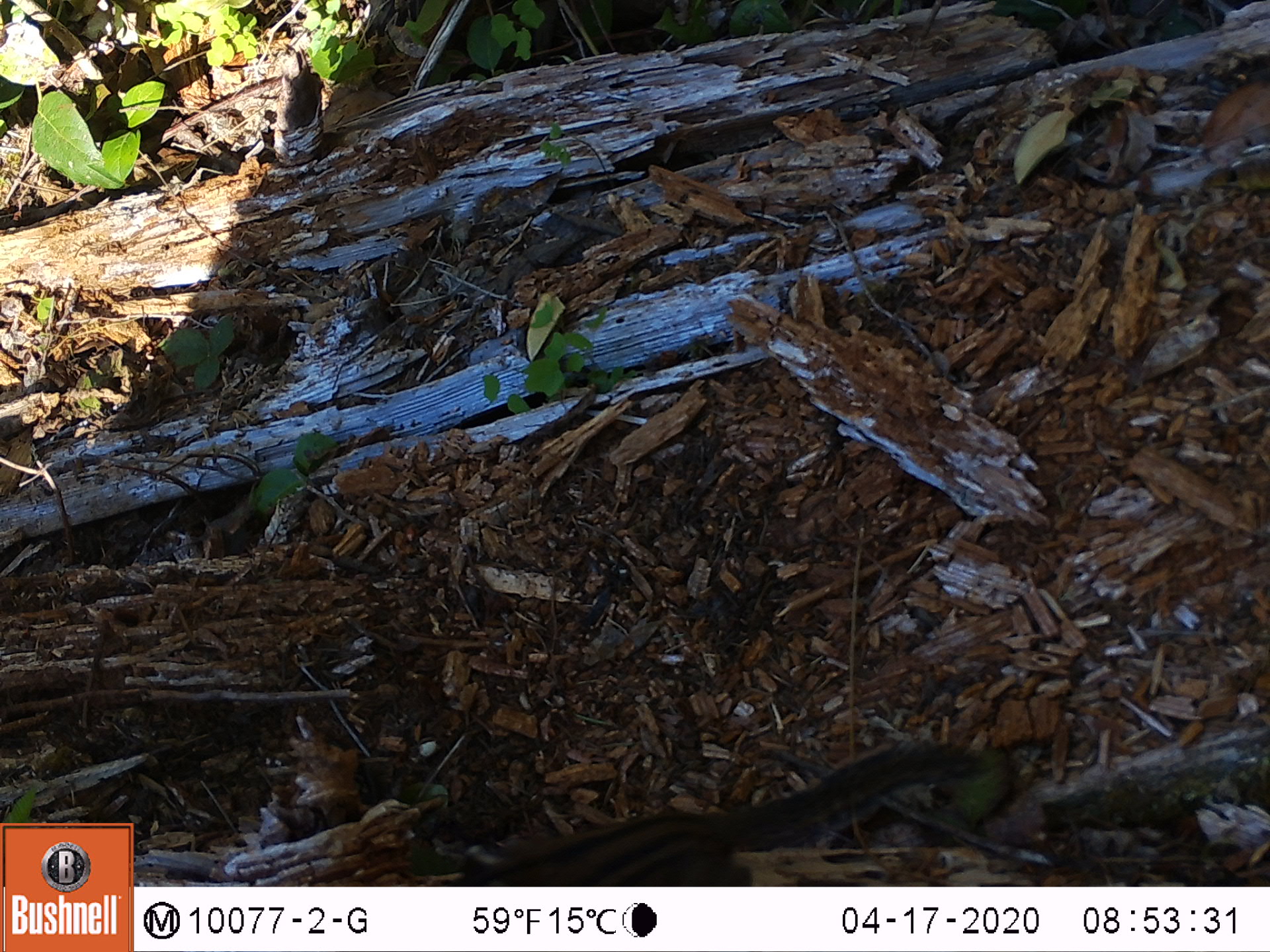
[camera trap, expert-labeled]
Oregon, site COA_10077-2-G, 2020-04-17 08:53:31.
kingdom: Animalia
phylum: Chordata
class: Mammalia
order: Rodentia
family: Sciuridae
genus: Neotamias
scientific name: Neotamias townsendii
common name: townsend's chipmunk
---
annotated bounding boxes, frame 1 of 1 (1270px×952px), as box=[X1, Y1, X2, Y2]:
townsend's chipmunk: box=[501, 723, 990, 880]